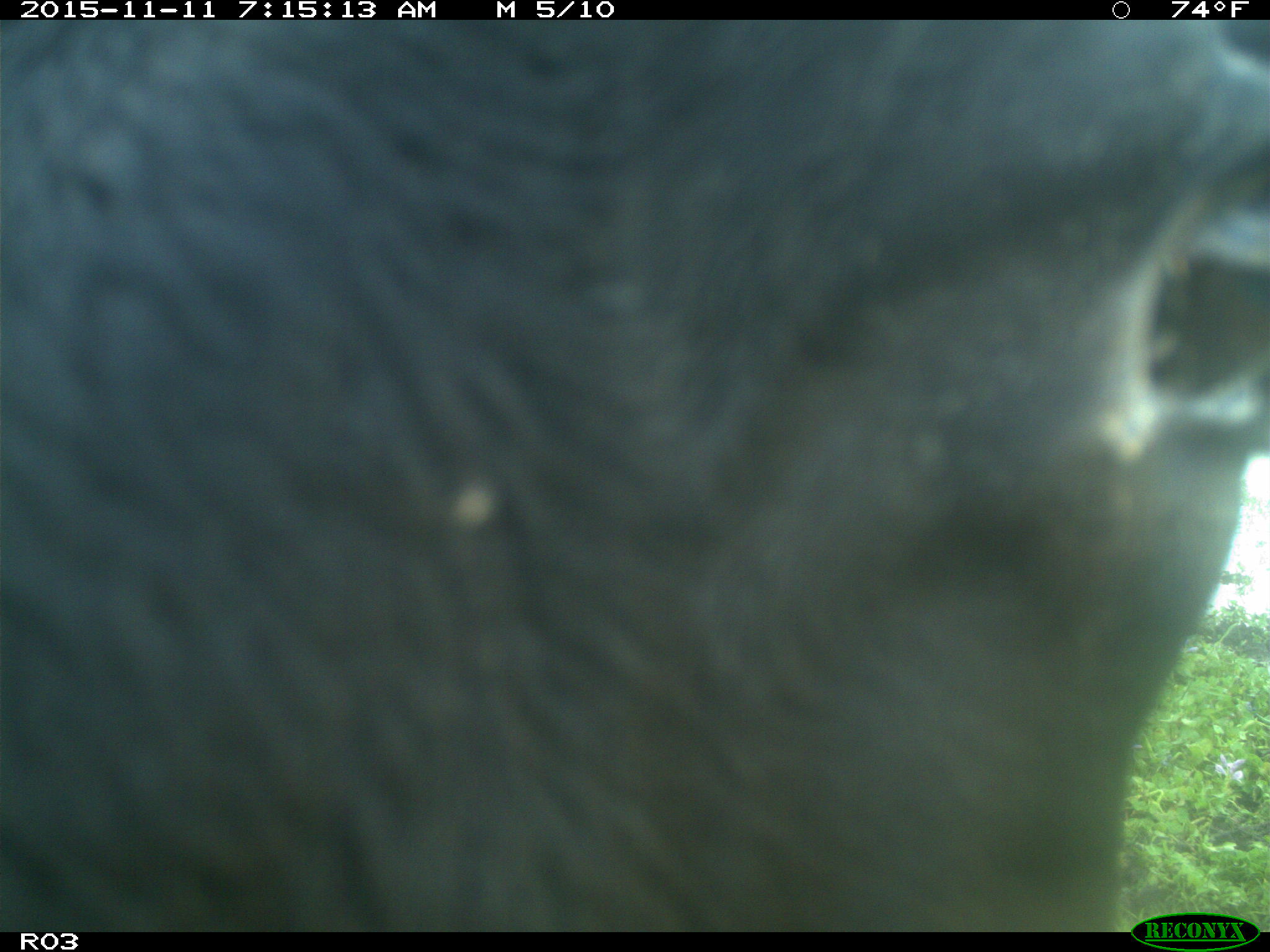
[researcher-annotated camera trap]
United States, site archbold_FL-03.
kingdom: Animalia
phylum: Chordata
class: Mammalia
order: Artiodactyla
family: Bovidae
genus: Bos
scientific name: Bos taurus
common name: domestic cow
Bos taurus (domestic cow).